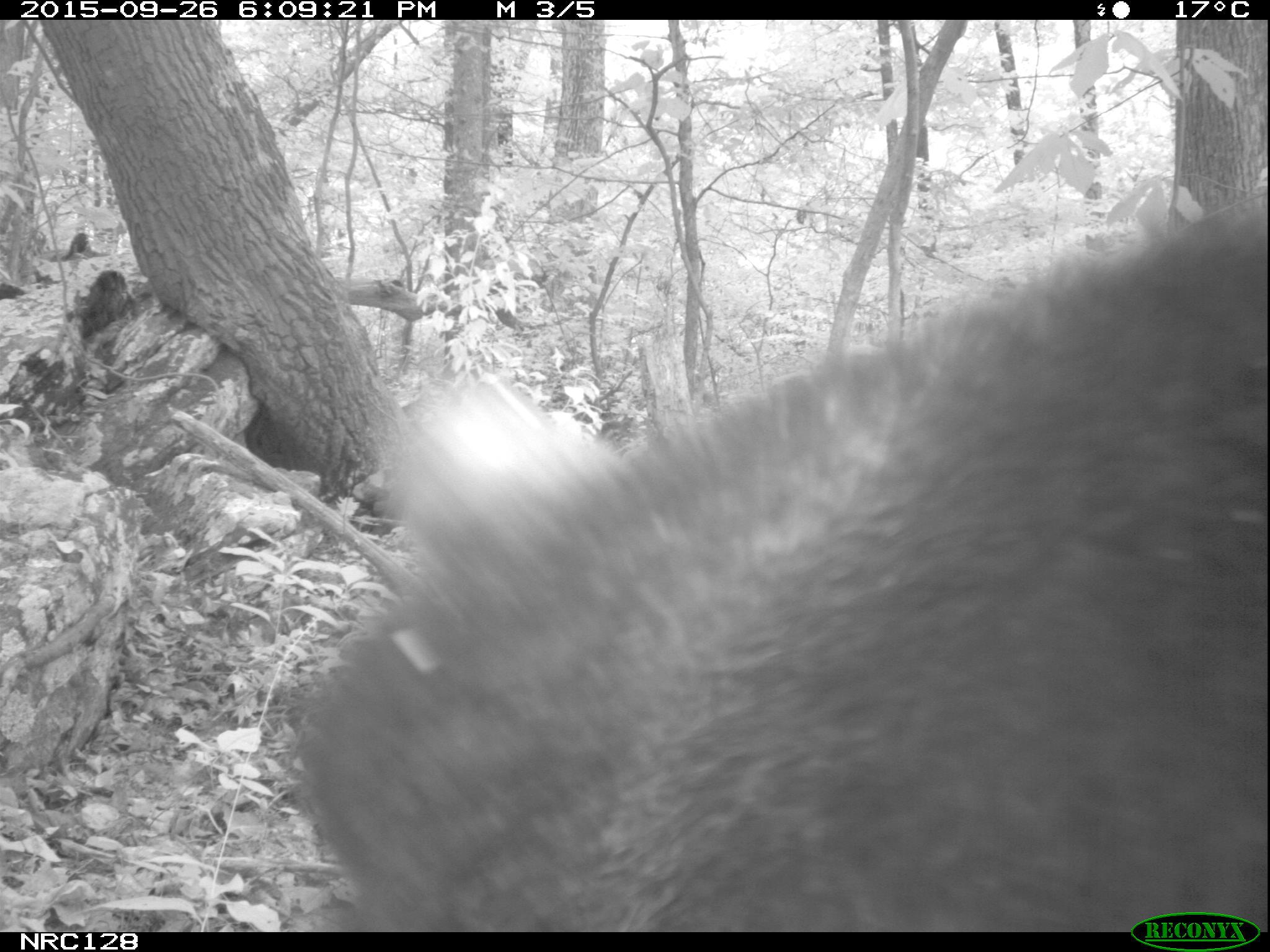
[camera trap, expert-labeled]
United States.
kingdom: Animalia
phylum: Chordata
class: Mammalia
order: Carnivora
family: Ursidae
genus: Ursus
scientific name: Ursus americanus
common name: american black bear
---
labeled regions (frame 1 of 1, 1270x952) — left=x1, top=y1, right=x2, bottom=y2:
American Black Bear: left=269, top=198, right=1269, bottom=923